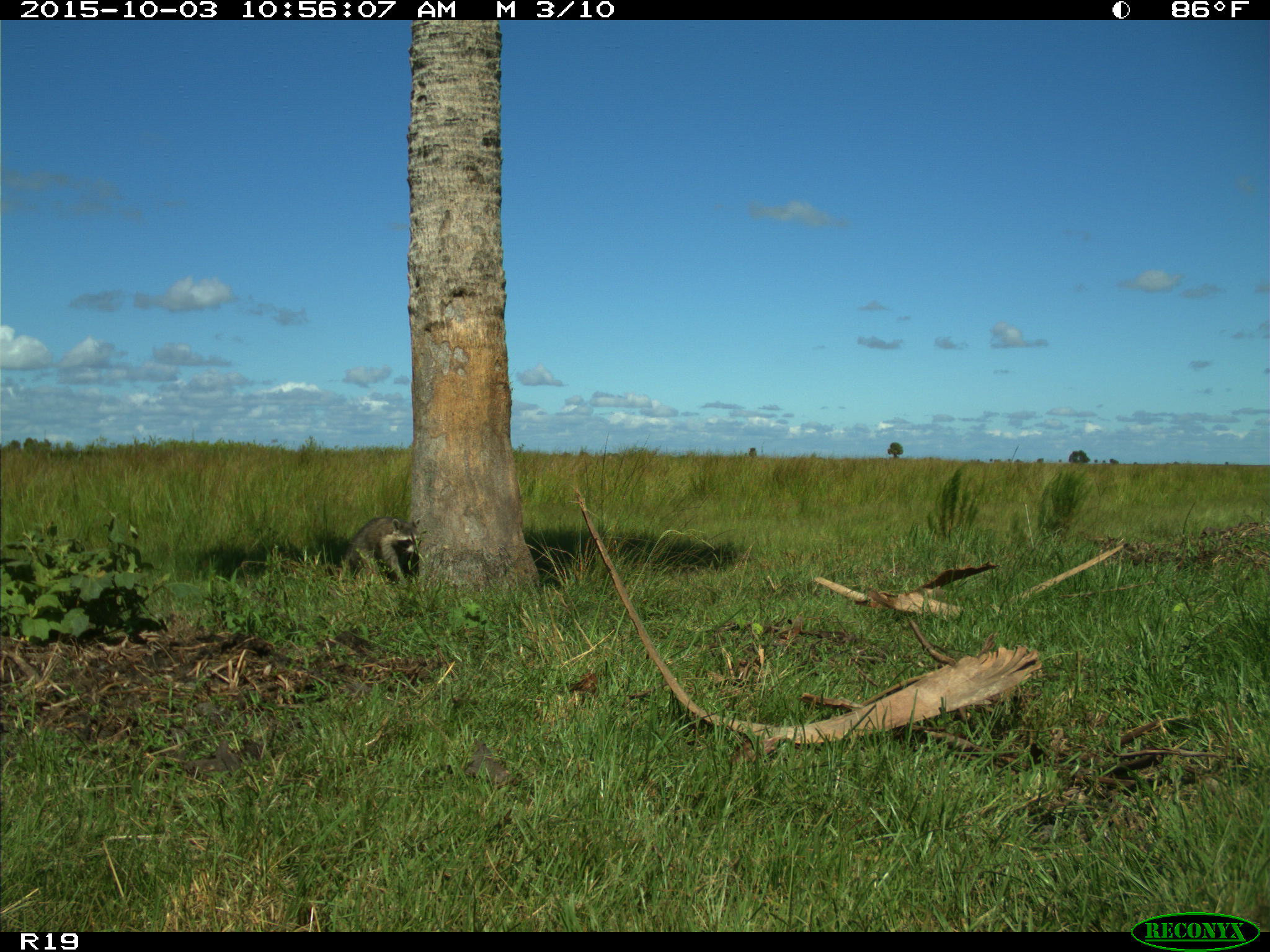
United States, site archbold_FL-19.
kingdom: Animalia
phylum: Chordata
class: Mammalia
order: Carnivora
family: Procyonidae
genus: Procyon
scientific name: Procyon lotor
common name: common raccoon